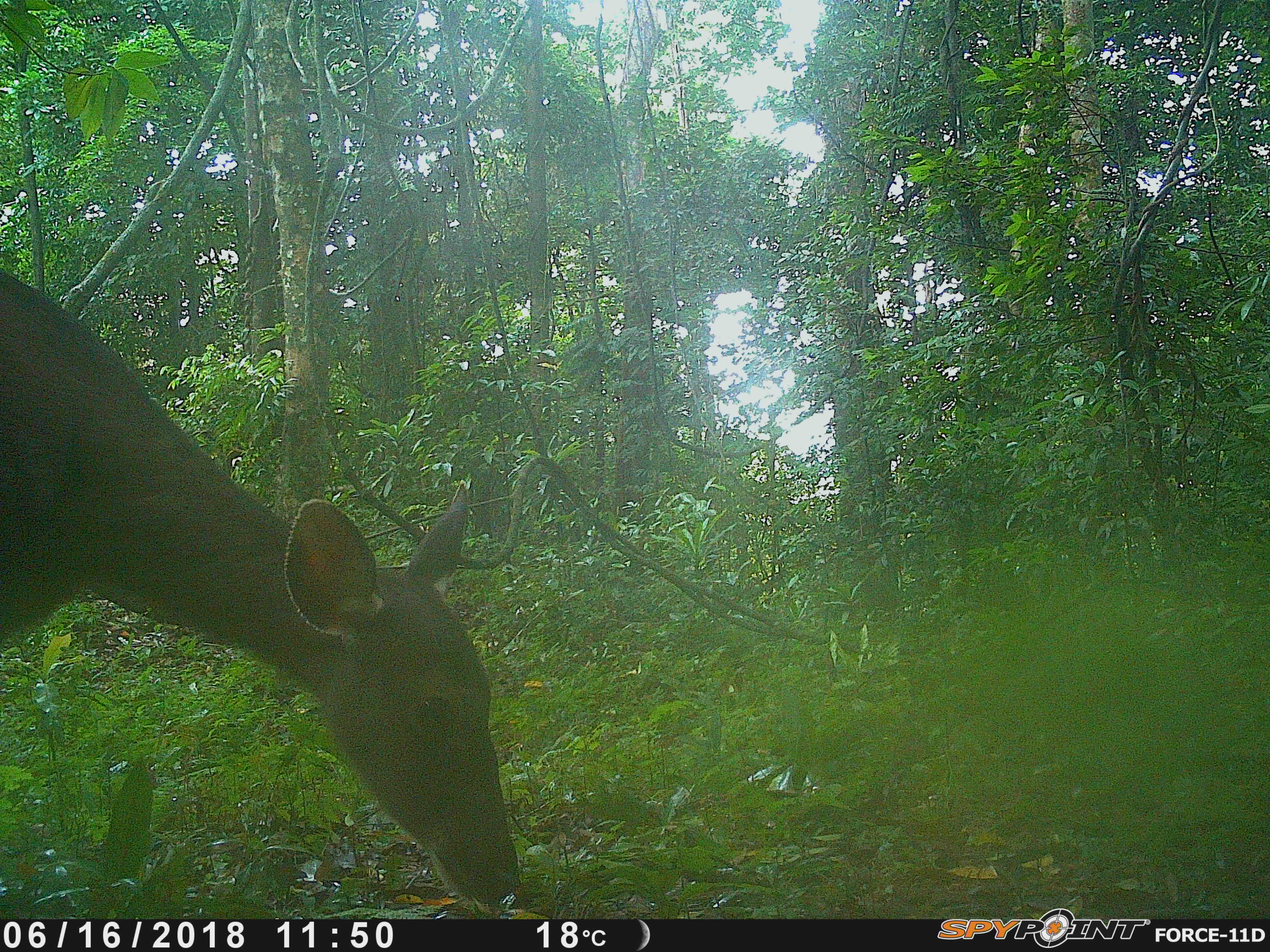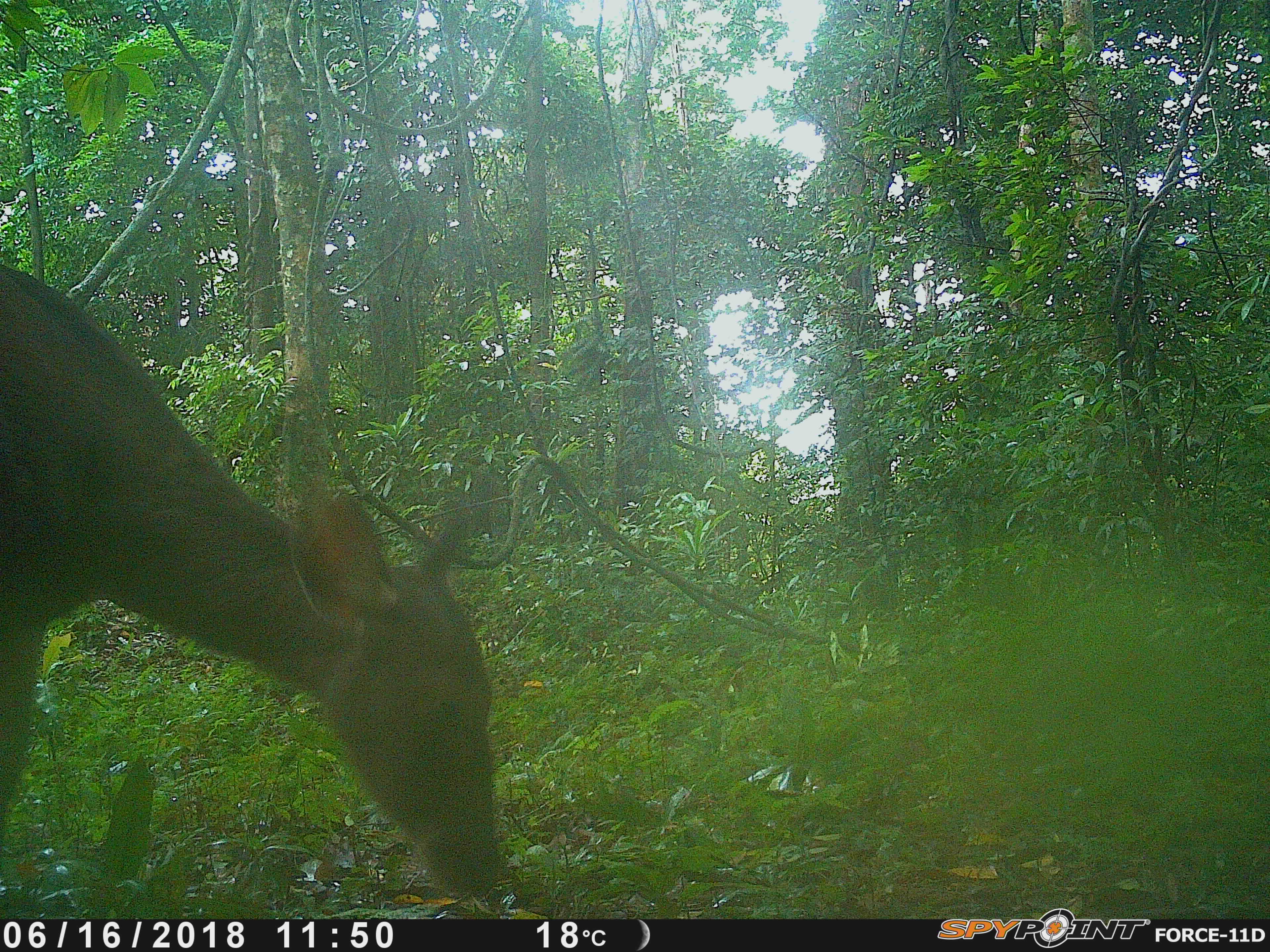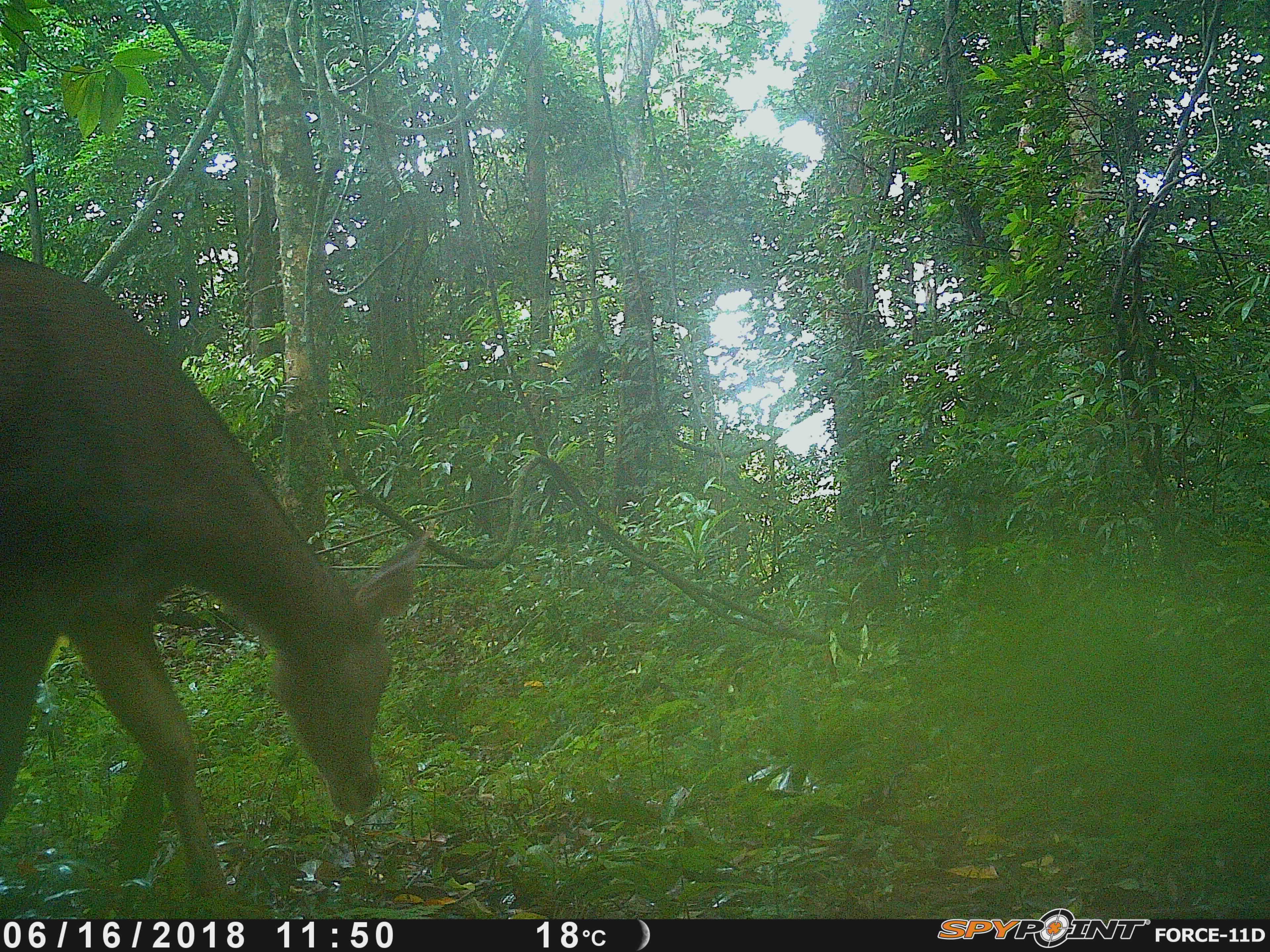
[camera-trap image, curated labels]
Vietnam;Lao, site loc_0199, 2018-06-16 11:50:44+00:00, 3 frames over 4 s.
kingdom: Animalia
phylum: Chordata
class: Mammalia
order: Artiodactyla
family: Cervidae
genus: Rusa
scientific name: Rusa unicolor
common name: sambar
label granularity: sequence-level